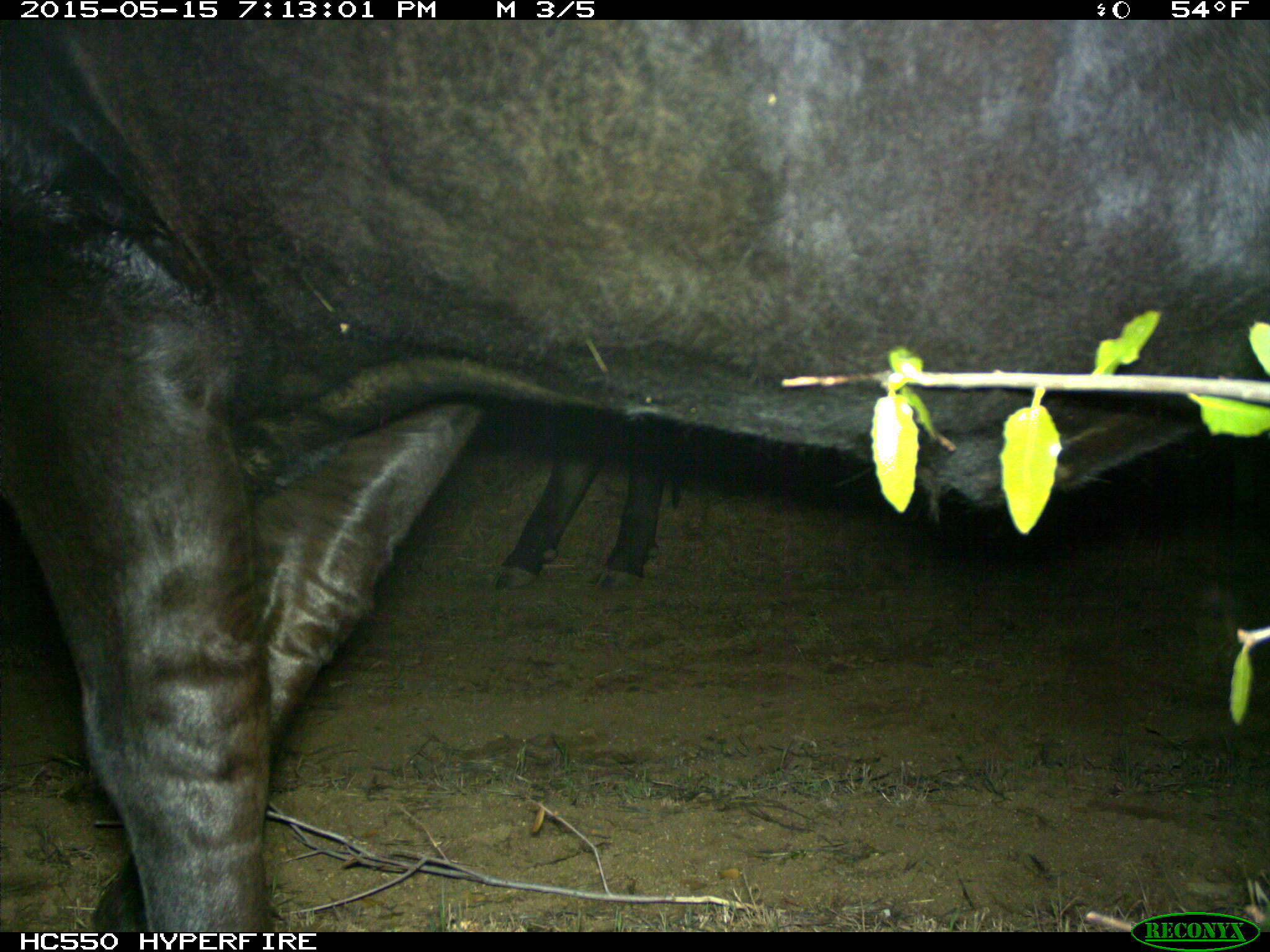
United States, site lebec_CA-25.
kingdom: Animalia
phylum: Chordata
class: Mammalia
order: Artiodactyla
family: Bovidae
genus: Bos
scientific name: Bos taurus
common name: domestic cow